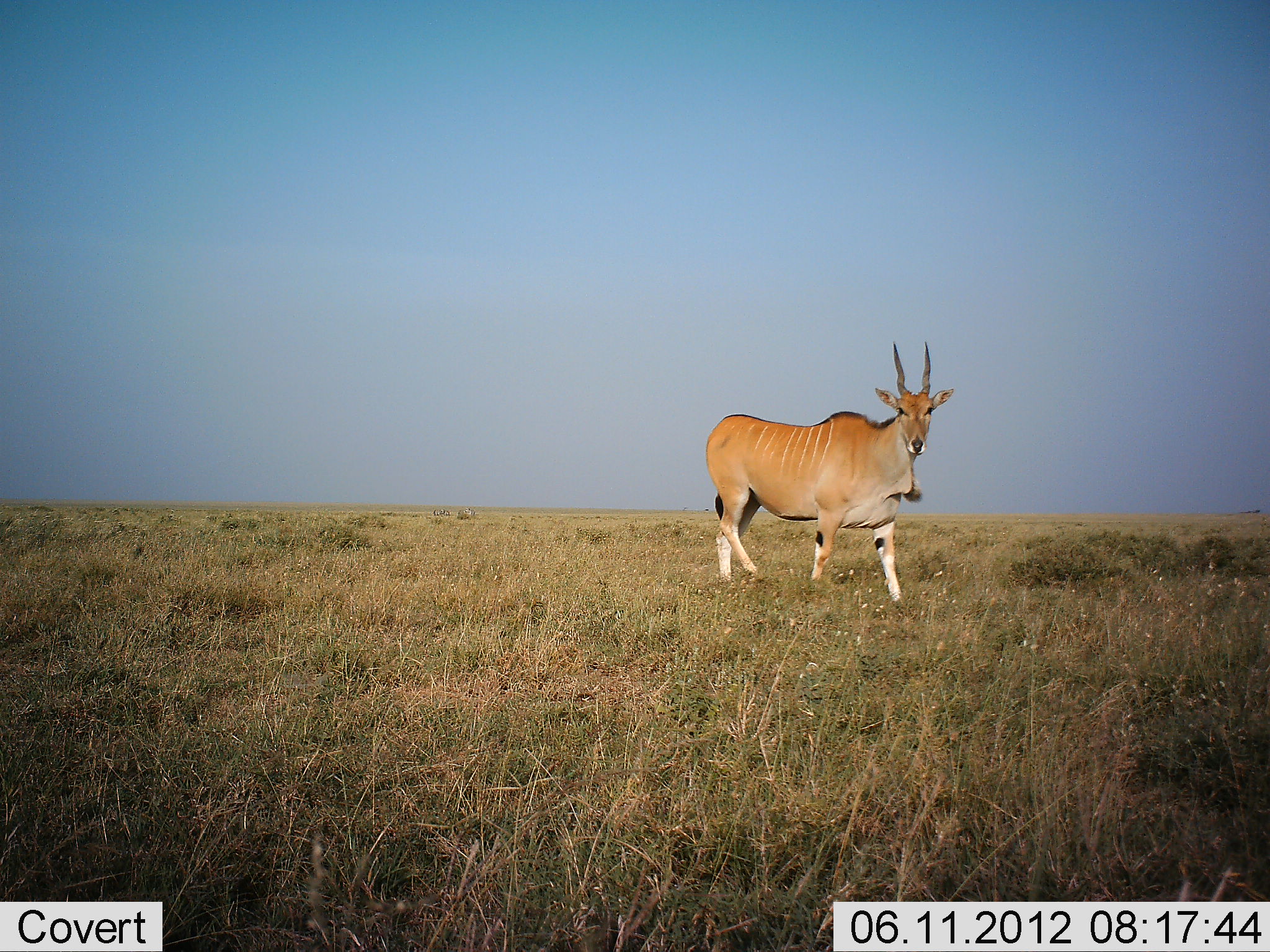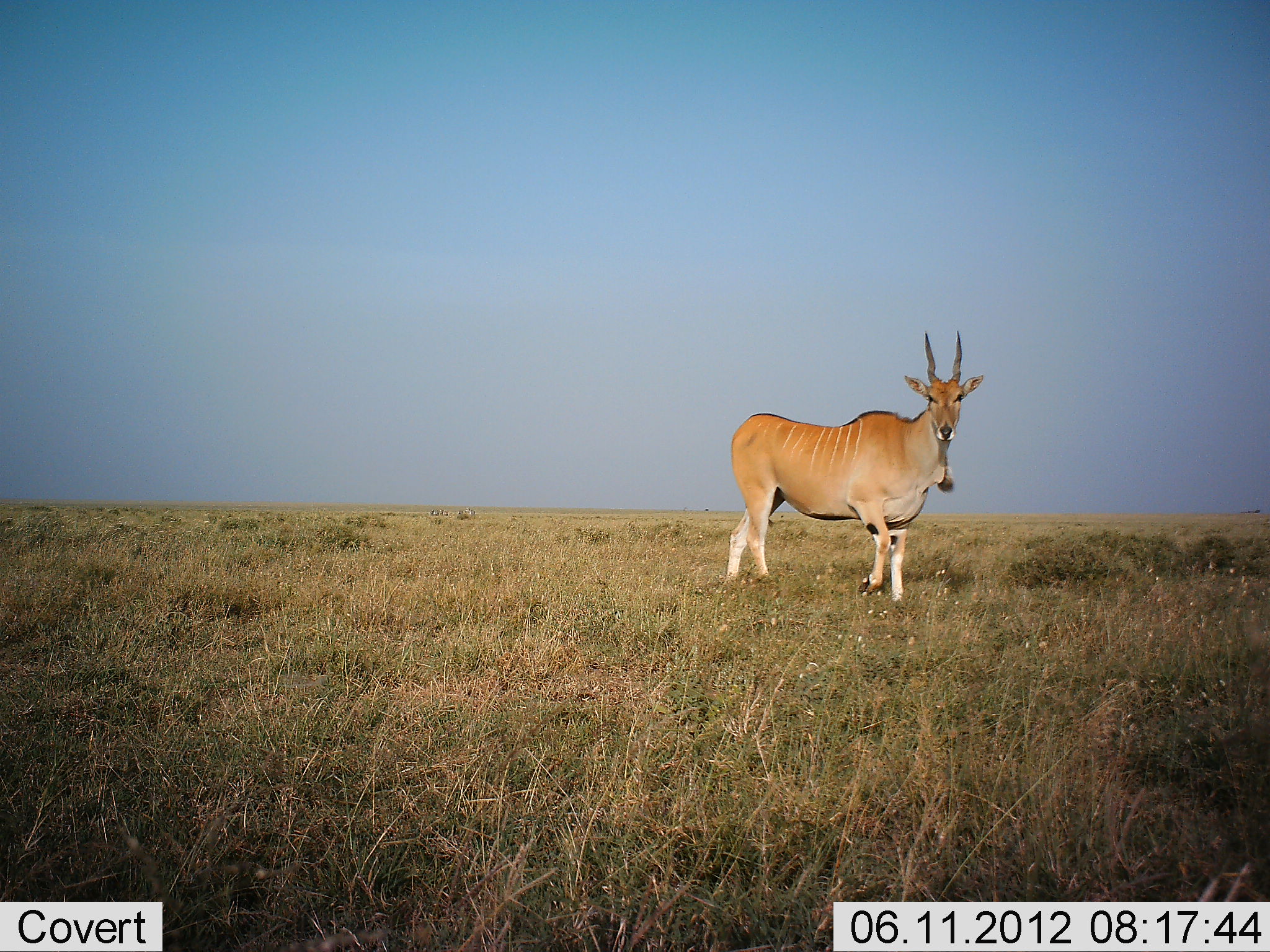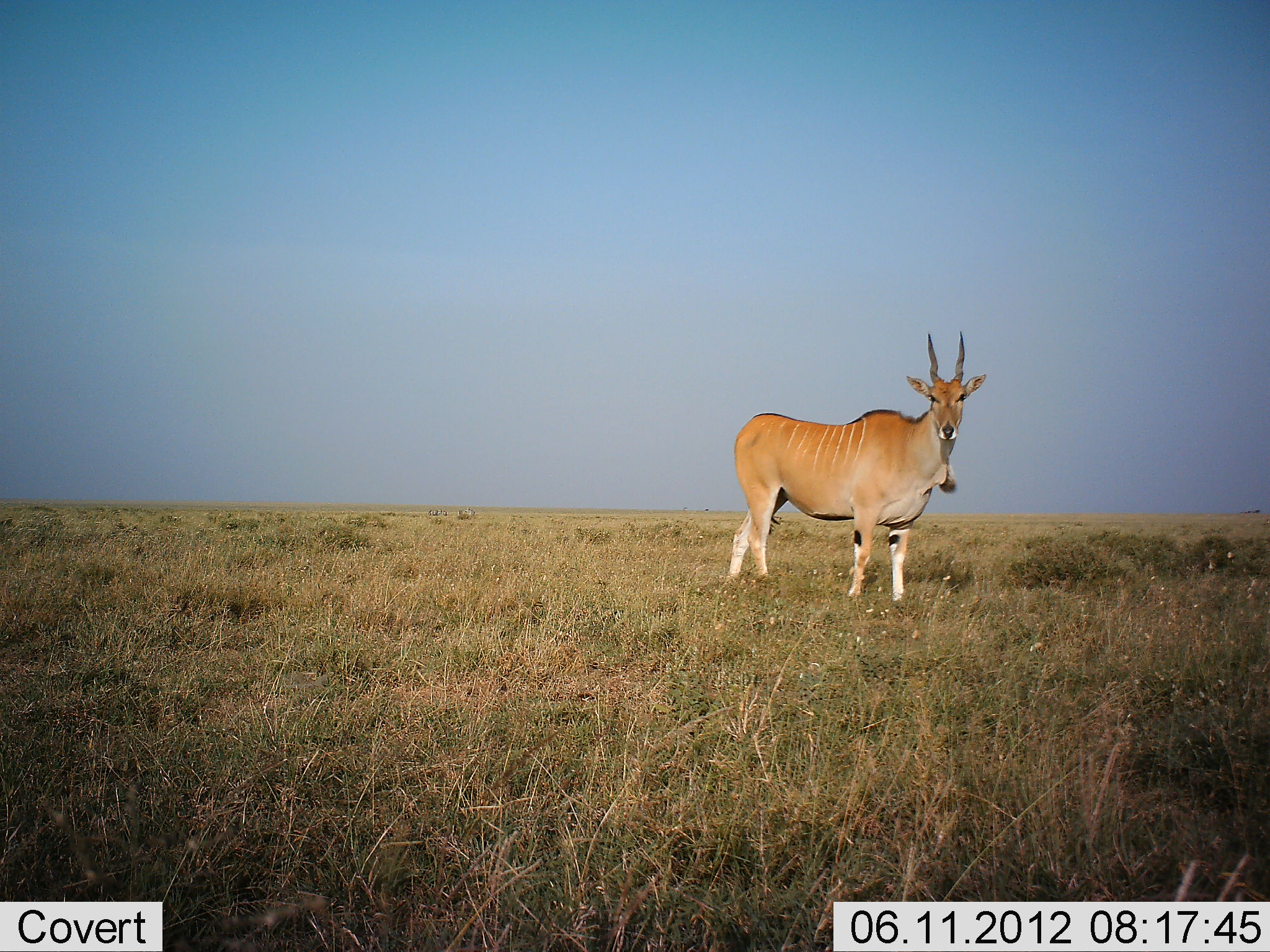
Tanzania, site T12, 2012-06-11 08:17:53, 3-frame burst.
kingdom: Animalia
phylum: Chordata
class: Mammalia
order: Artiodactyla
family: Bovidae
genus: Tragelaphus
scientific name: Tragelaphus oryx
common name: eland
Eland (Tragelaphus oryx), count 1. Behavior (volunteer vote fractions): standing 55%, resting 0%, moving 45%, interacting 0%. Young present (vote fraction): 0%. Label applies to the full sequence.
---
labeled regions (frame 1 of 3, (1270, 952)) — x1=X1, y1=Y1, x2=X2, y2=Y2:
animal: x1=706, y1=338, x2=953, y2=610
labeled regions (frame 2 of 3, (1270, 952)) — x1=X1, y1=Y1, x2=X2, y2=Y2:
animal: x1=725, y1=326, x2=985, y2=604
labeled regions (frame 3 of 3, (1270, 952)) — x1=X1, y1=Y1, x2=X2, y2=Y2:
animal: x1=729, y1=329, x2=988, y2=606